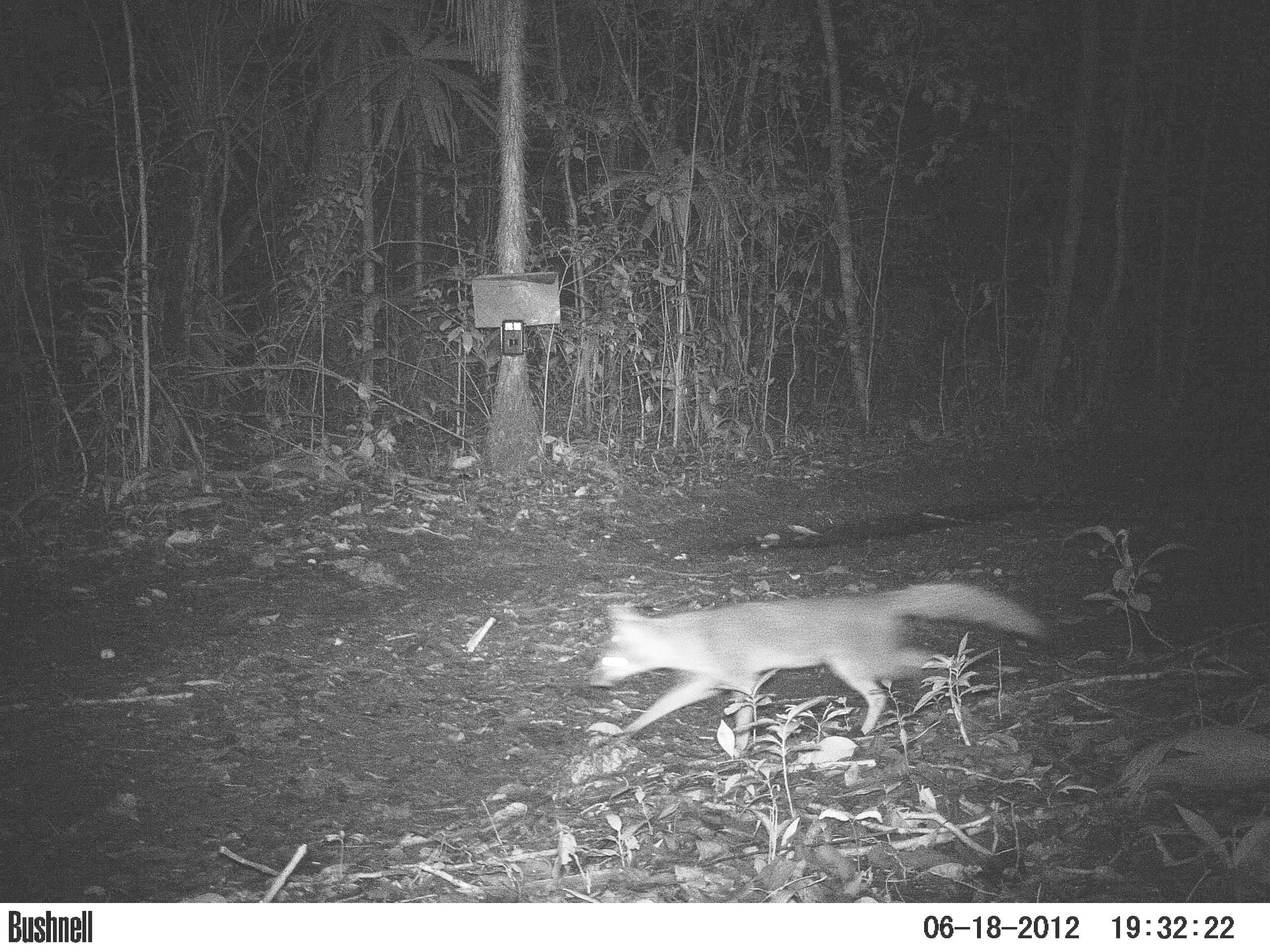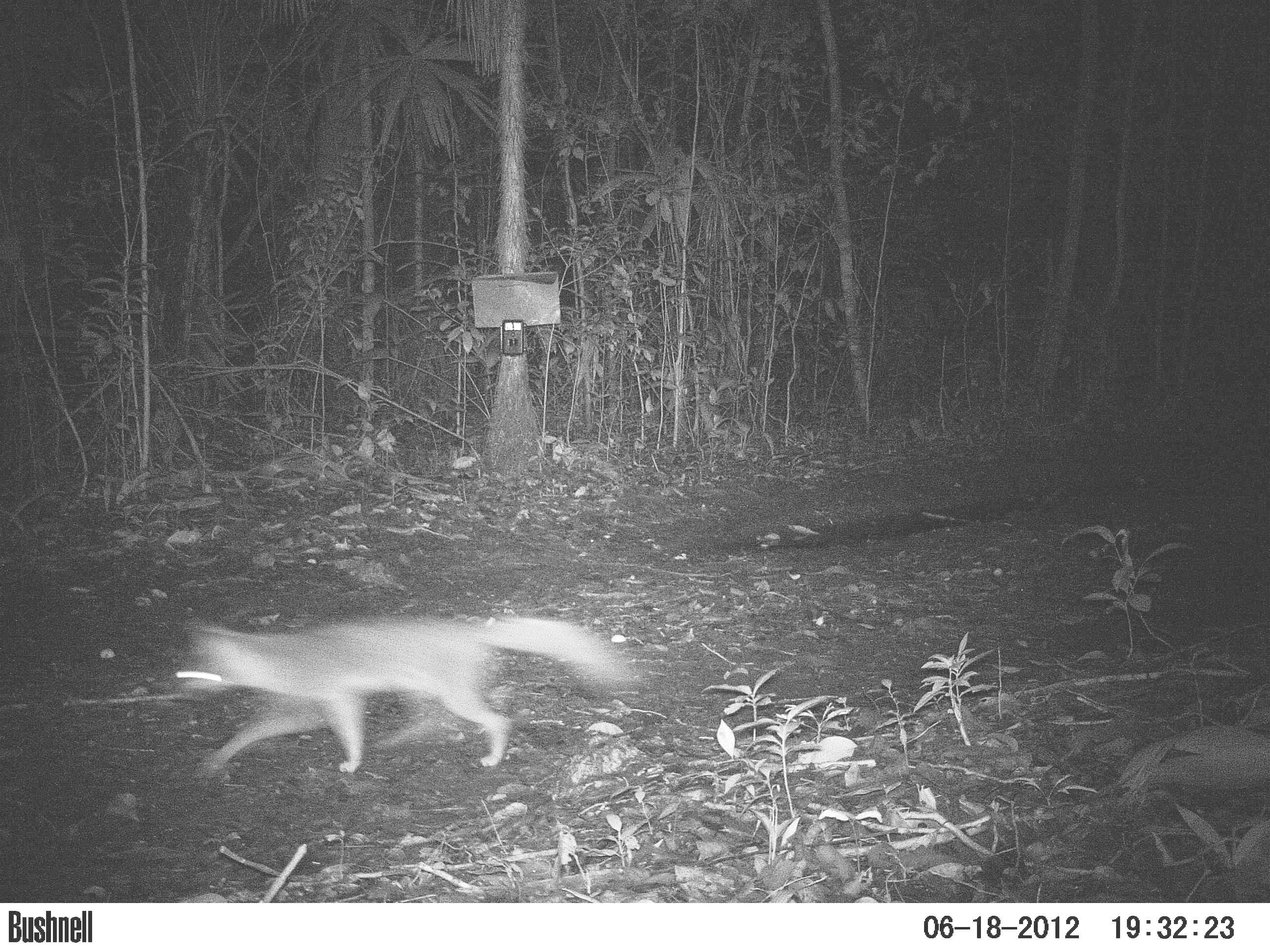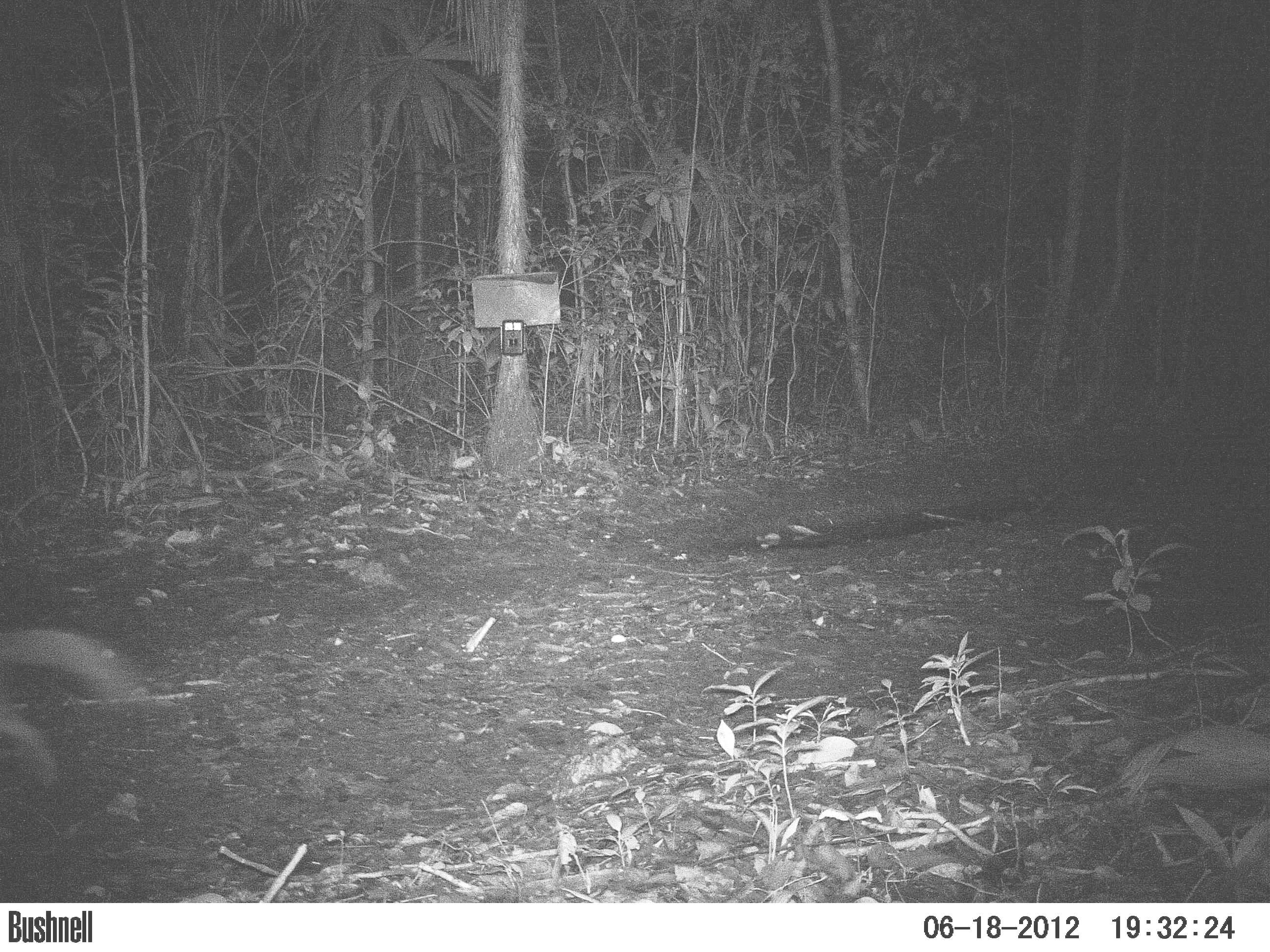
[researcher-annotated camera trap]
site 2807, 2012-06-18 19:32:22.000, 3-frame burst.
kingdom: Animalia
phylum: Chordata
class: Mammalia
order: Carnivora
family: Canidae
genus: Urocyon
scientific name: Urocyon cinereoargenteus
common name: gray fox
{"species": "Urocyon cinereoargenteus (gray fox)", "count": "1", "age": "adult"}